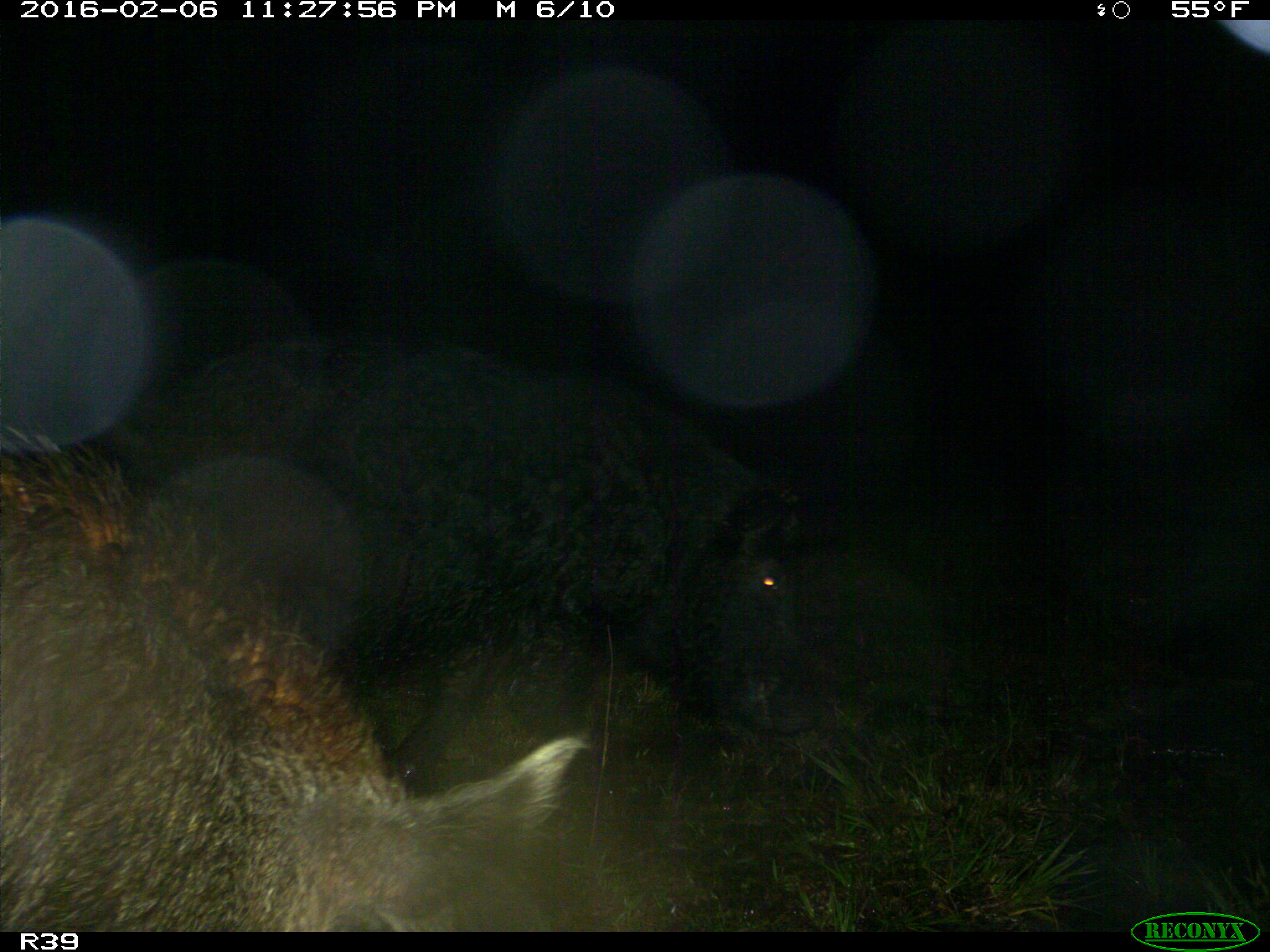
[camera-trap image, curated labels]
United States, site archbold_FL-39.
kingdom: Animalia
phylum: Chordata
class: Mammalia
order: Artiodactyla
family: Suidae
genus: Sus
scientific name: Sus scrofa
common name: wild boar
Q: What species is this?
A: Sus scrofa (wild boar).